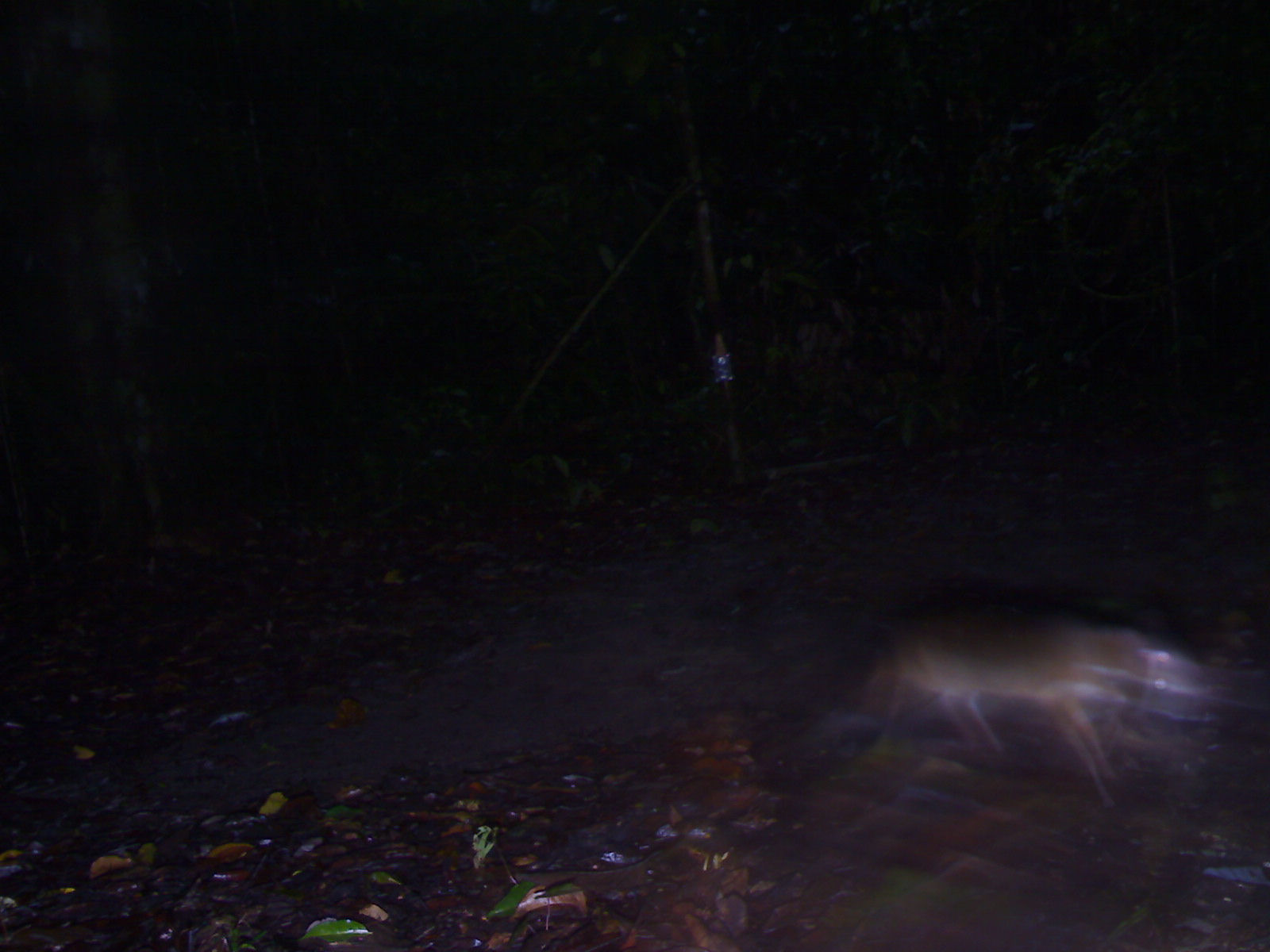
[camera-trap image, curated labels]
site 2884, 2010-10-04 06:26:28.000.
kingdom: Animalia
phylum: Chordata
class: Mammalia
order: Artiodactyla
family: Tragulidae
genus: Tragulus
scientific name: Tragulus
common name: mouse-deer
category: tragulus sp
Tragulus sp (mouse-deer) (Tragulus), count 1.